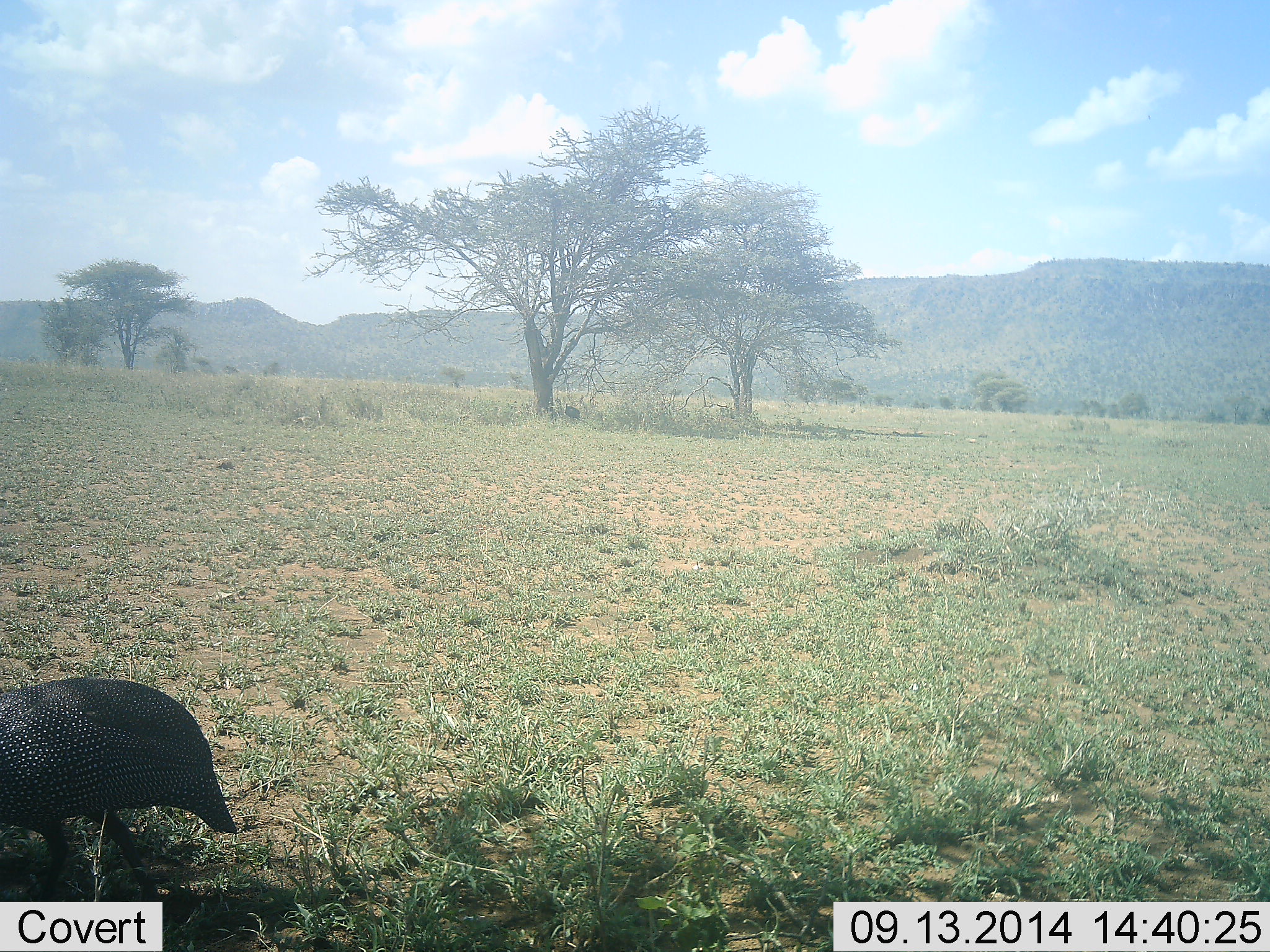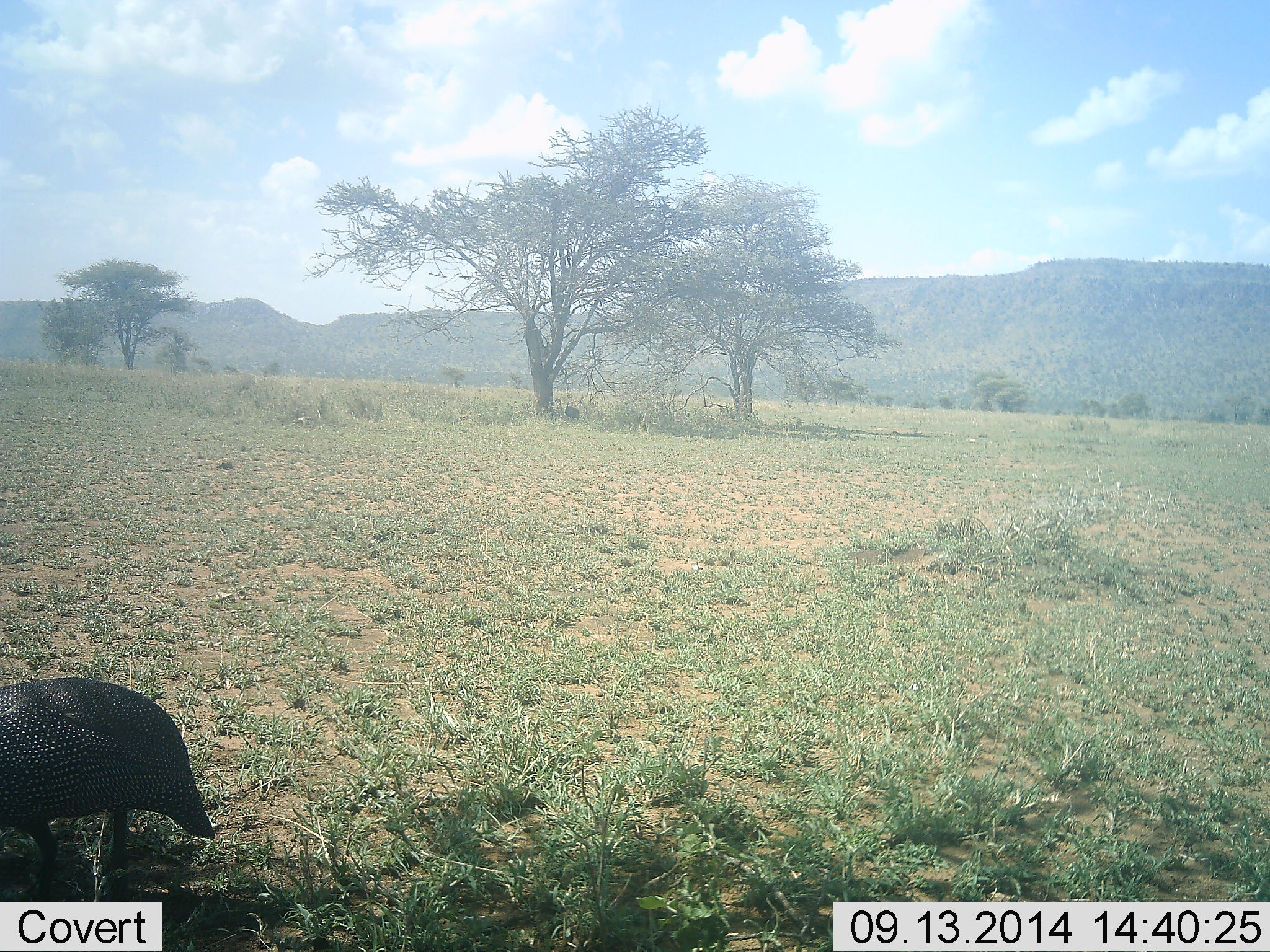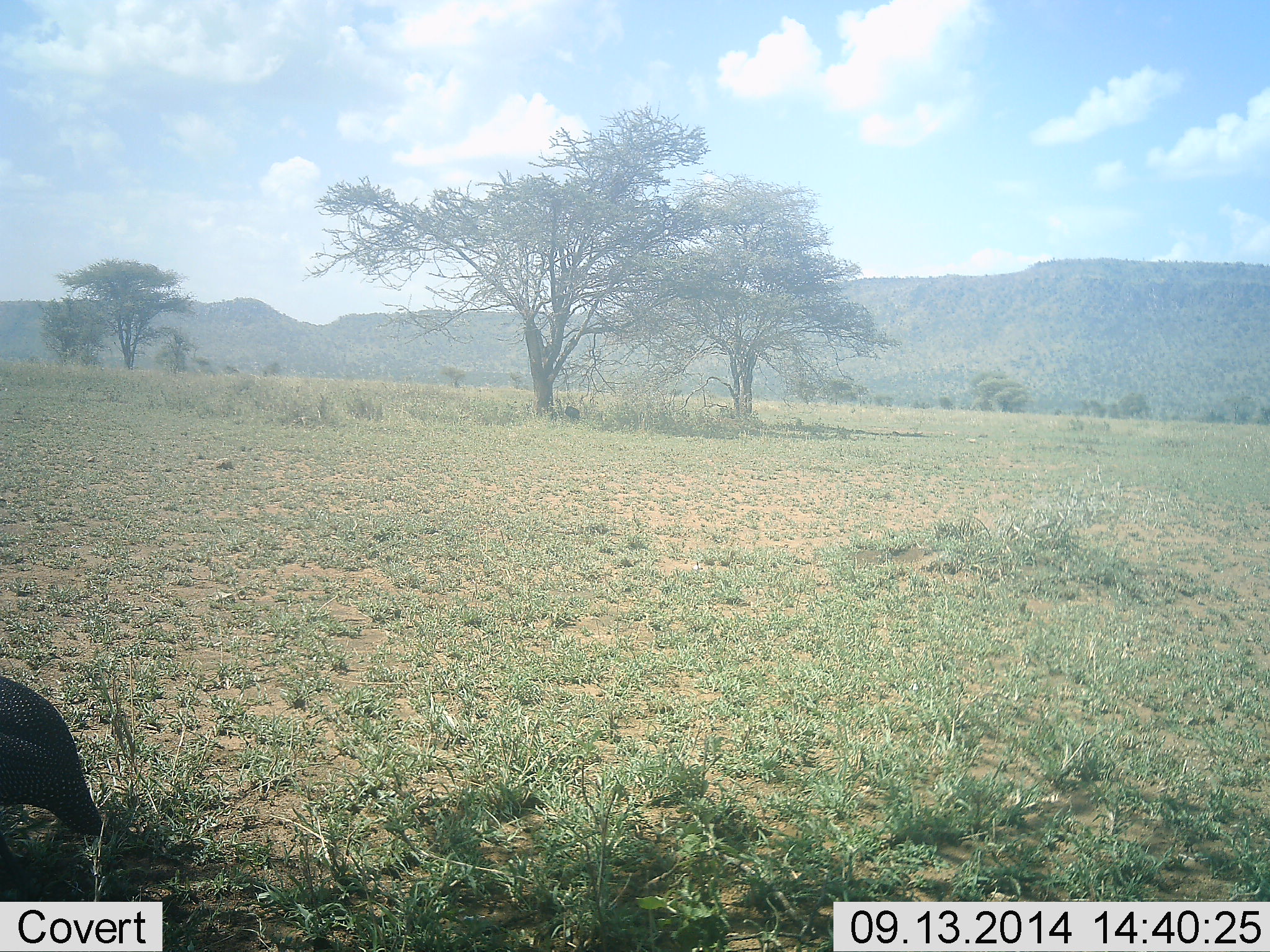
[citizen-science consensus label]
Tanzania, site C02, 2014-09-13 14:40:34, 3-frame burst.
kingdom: Animalia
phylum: Chordata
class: Aves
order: Galliformes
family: Numididae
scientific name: Numididae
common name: guinea fowl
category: guineafowl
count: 1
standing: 30%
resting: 10%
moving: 60%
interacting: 0%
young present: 0%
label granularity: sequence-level